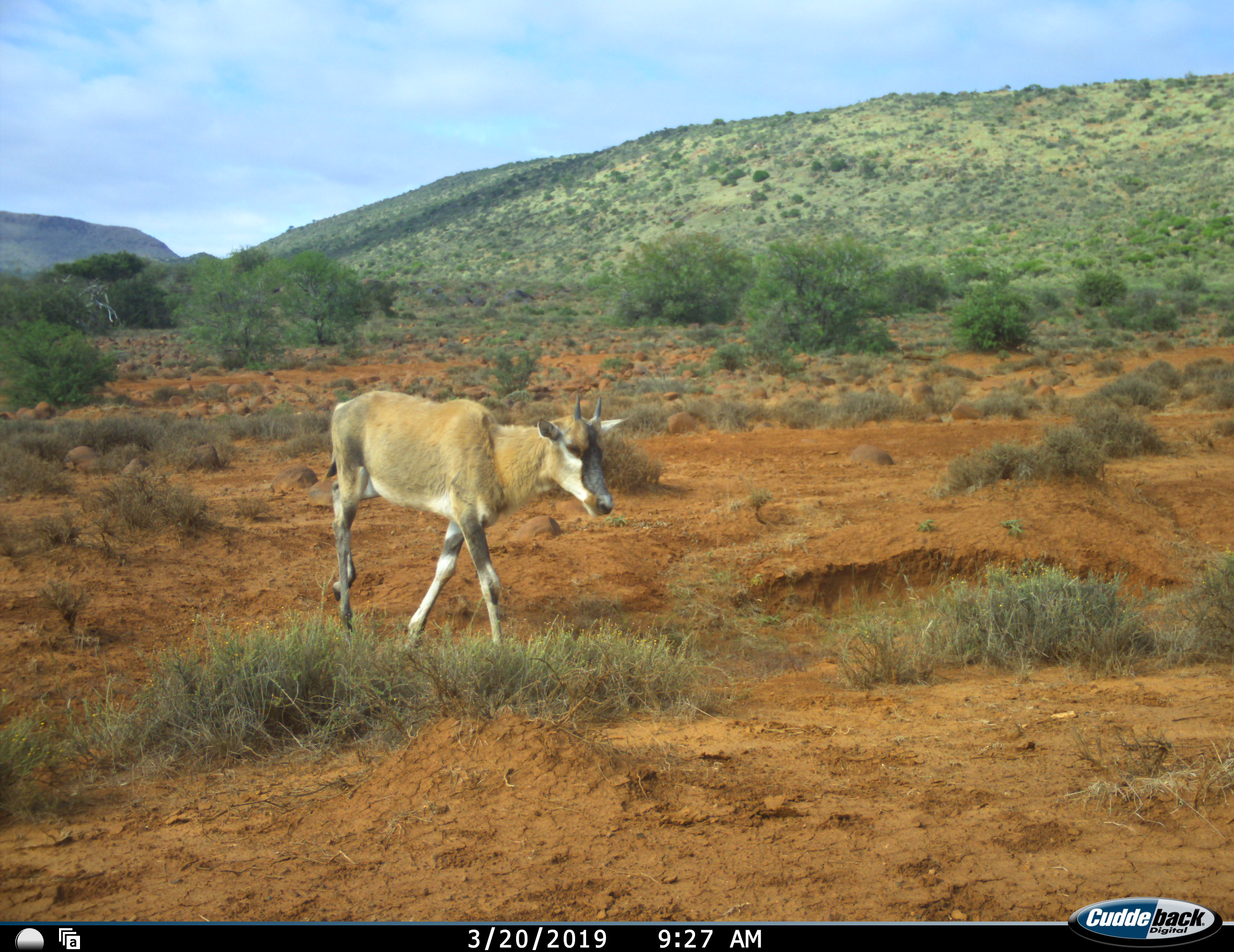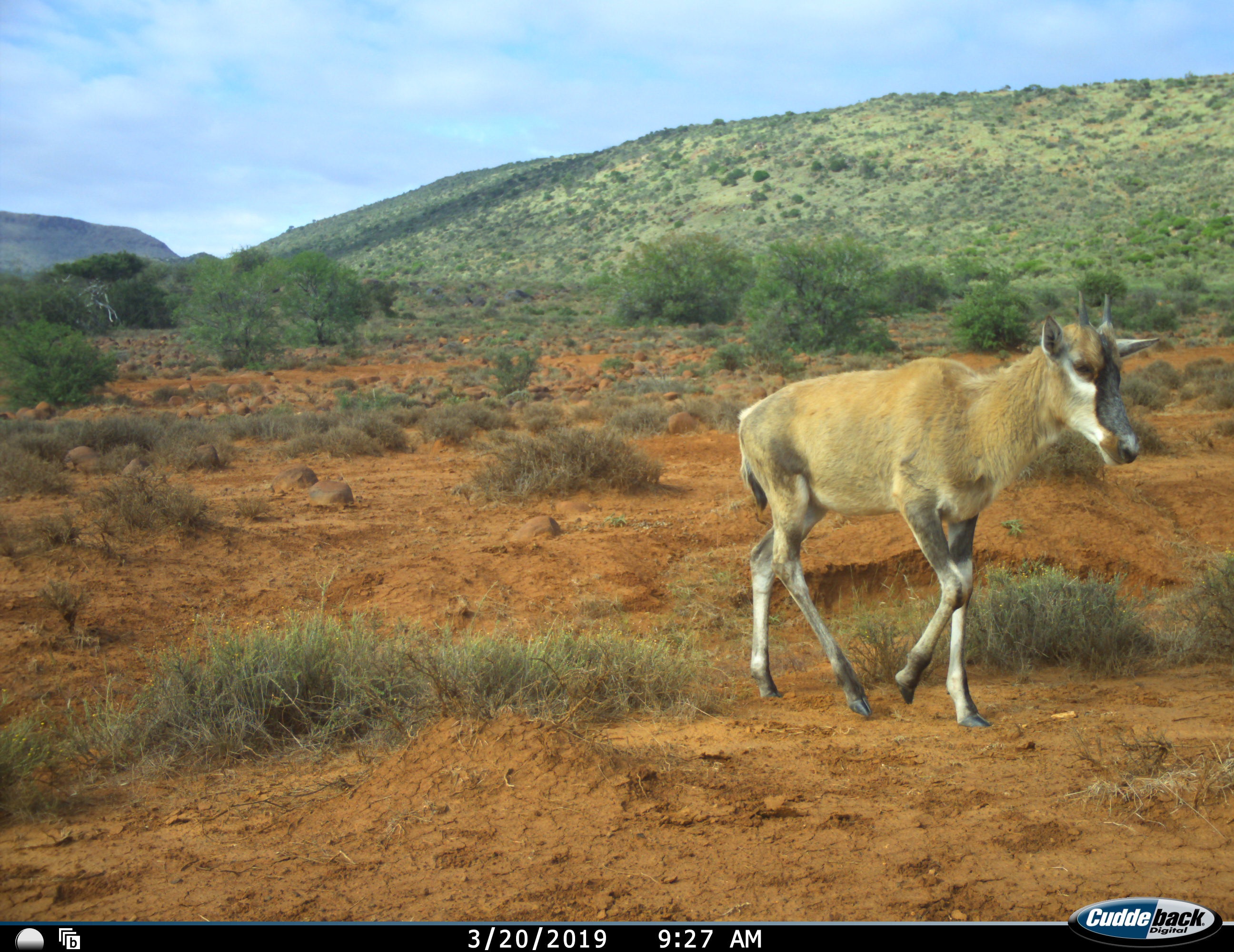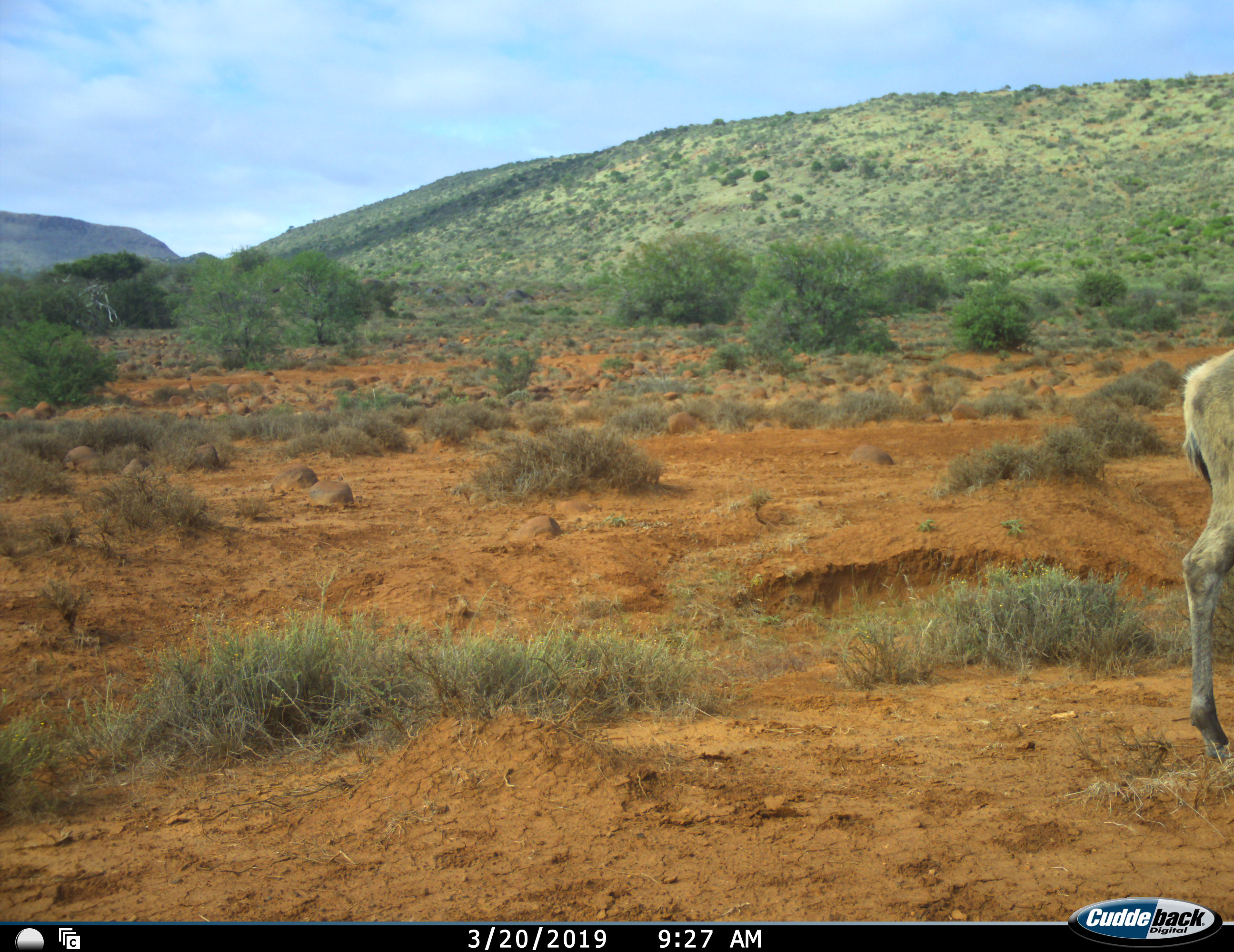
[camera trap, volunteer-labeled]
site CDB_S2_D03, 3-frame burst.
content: unidentified animal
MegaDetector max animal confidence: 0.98